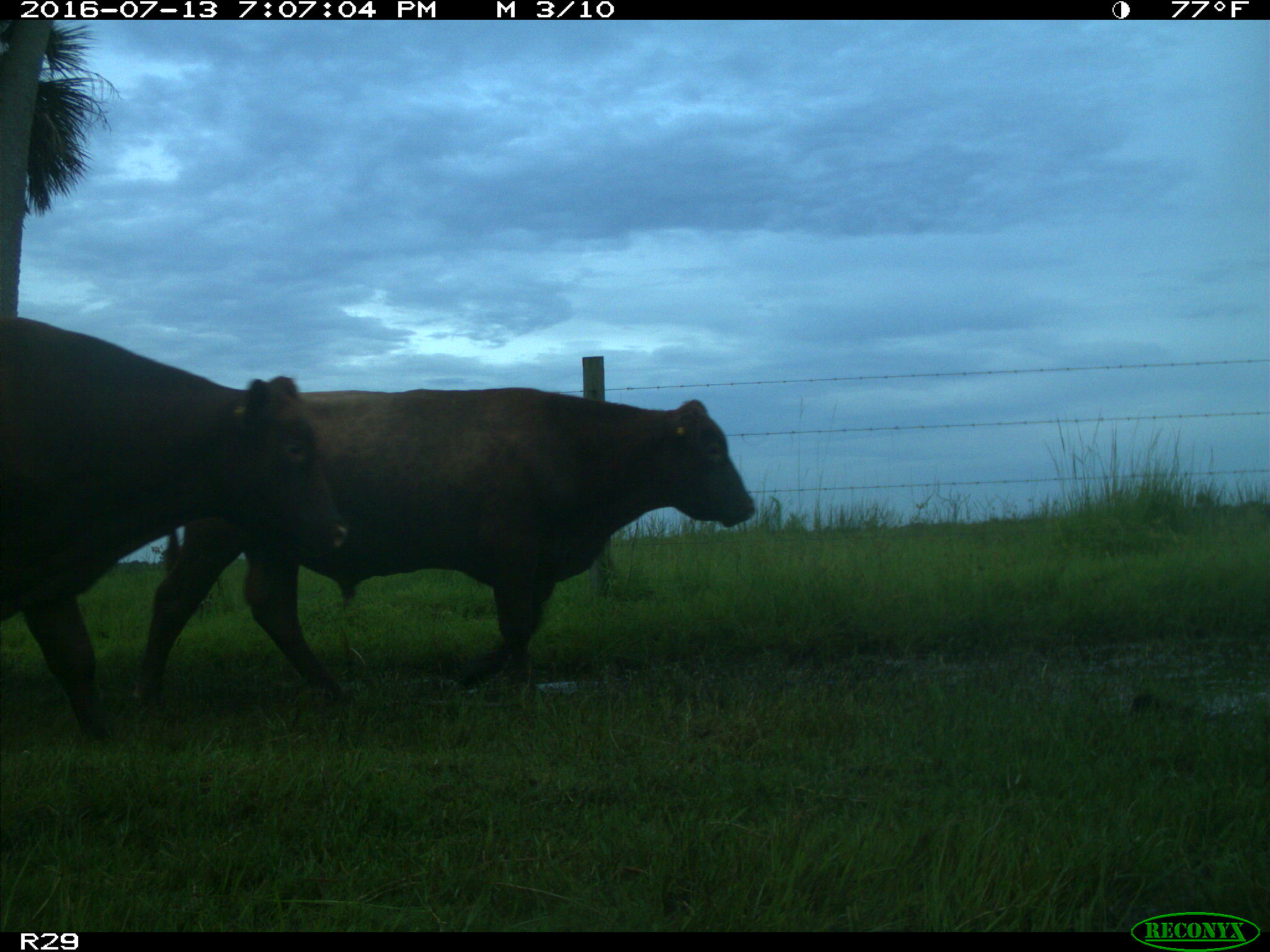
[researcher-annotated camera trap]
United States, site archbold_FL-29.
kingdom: Animalia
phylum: Chordata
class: Mammalia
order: Artiodactyla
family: Bovidae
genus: Bos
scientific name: Bos taurus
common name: domestic cow